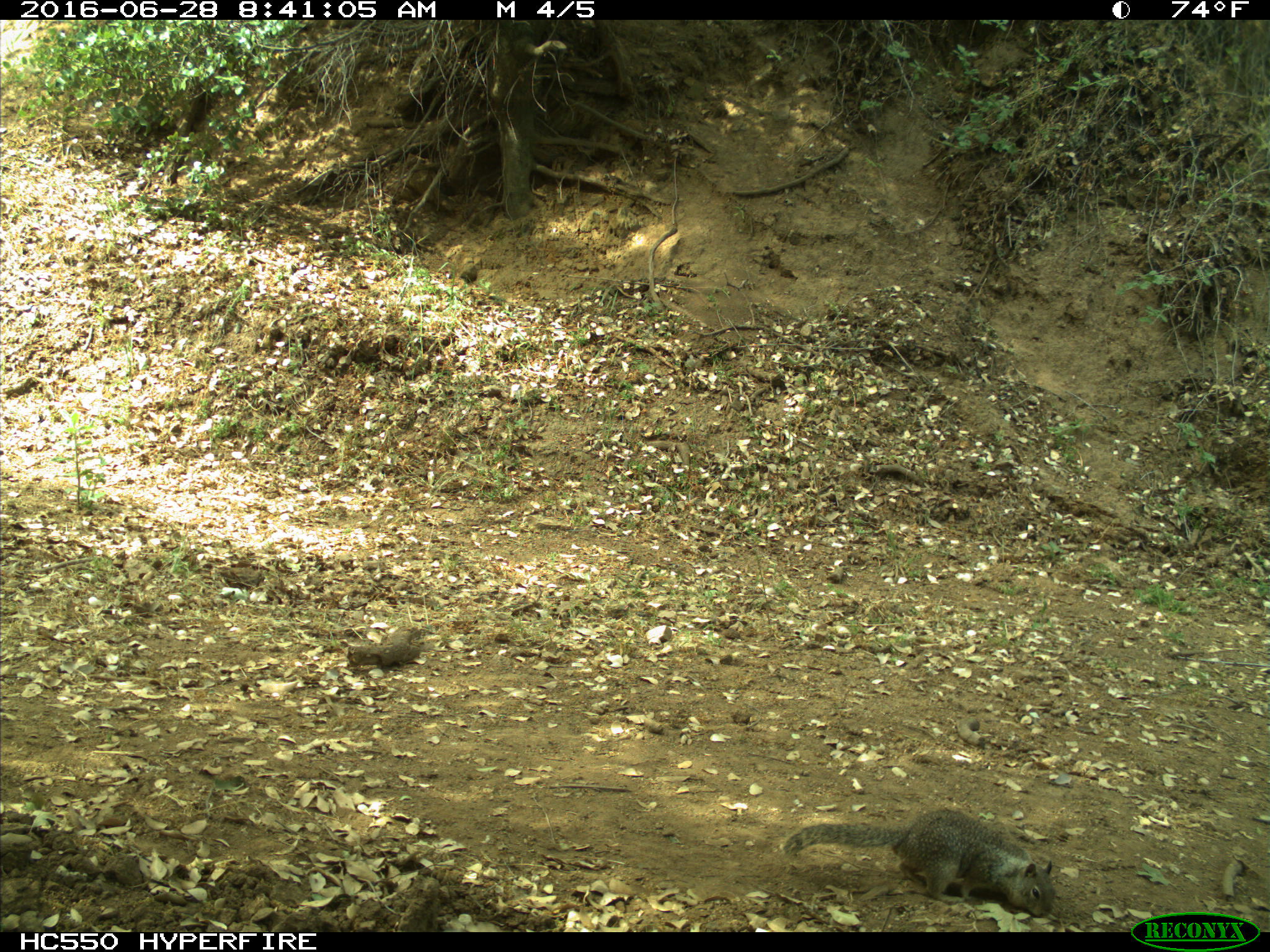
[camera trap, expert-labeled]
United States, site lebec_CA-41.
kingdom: Animalia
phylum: Chordata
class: Mammalia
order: Rodentia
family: Sciuridae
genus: Otospermophilus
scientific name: Otospermophilus beecheyi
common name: california ground squirrel